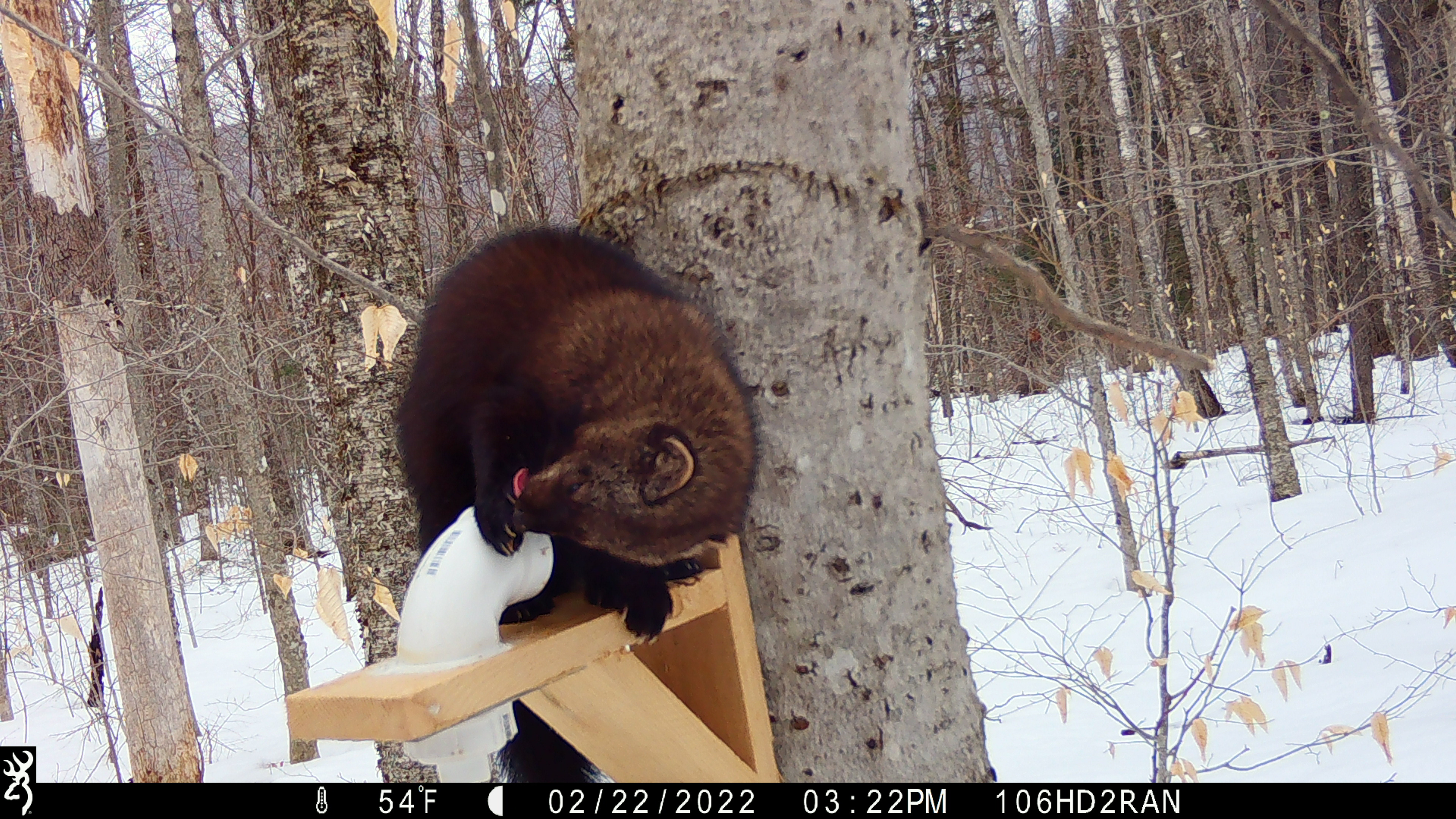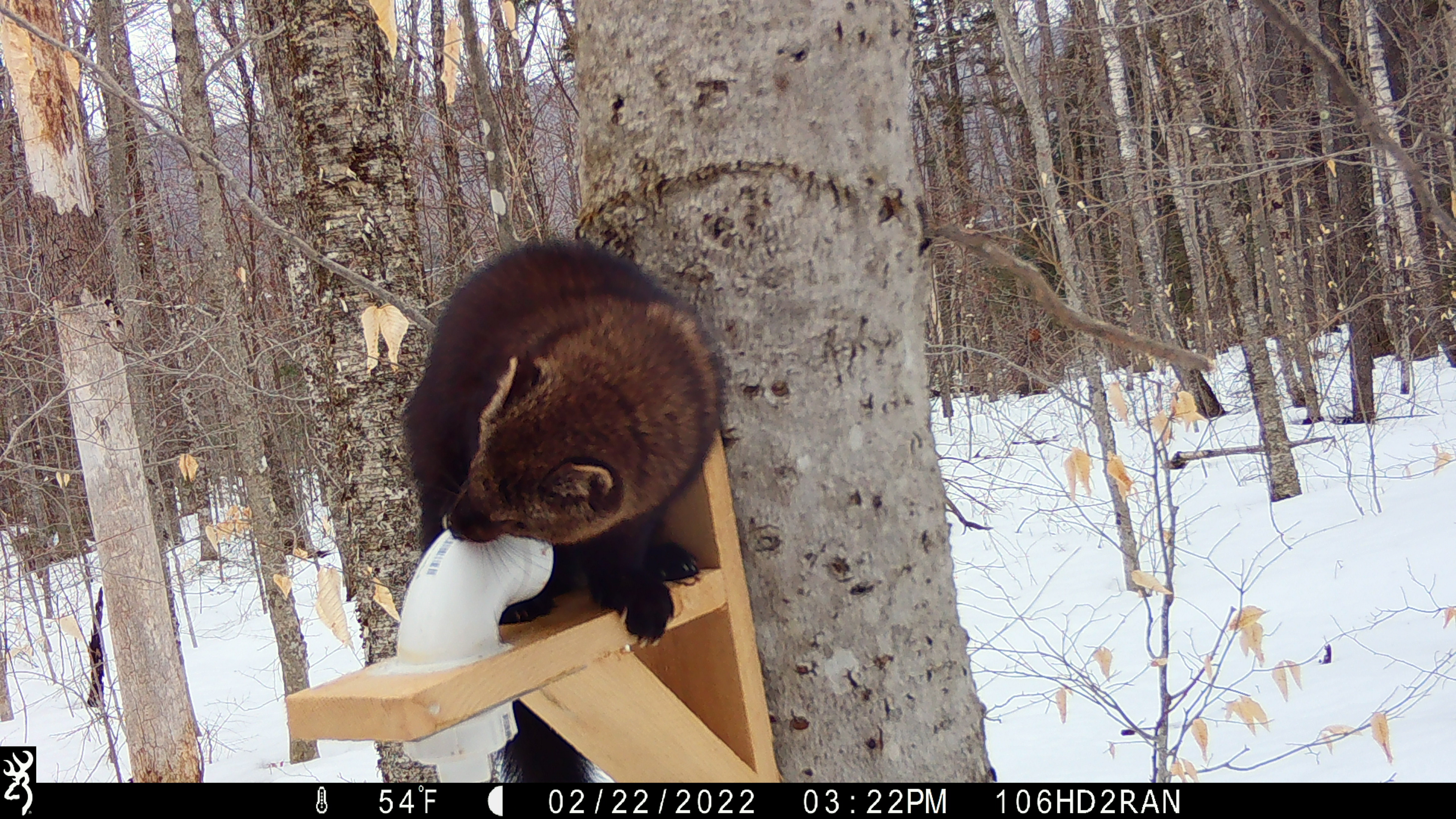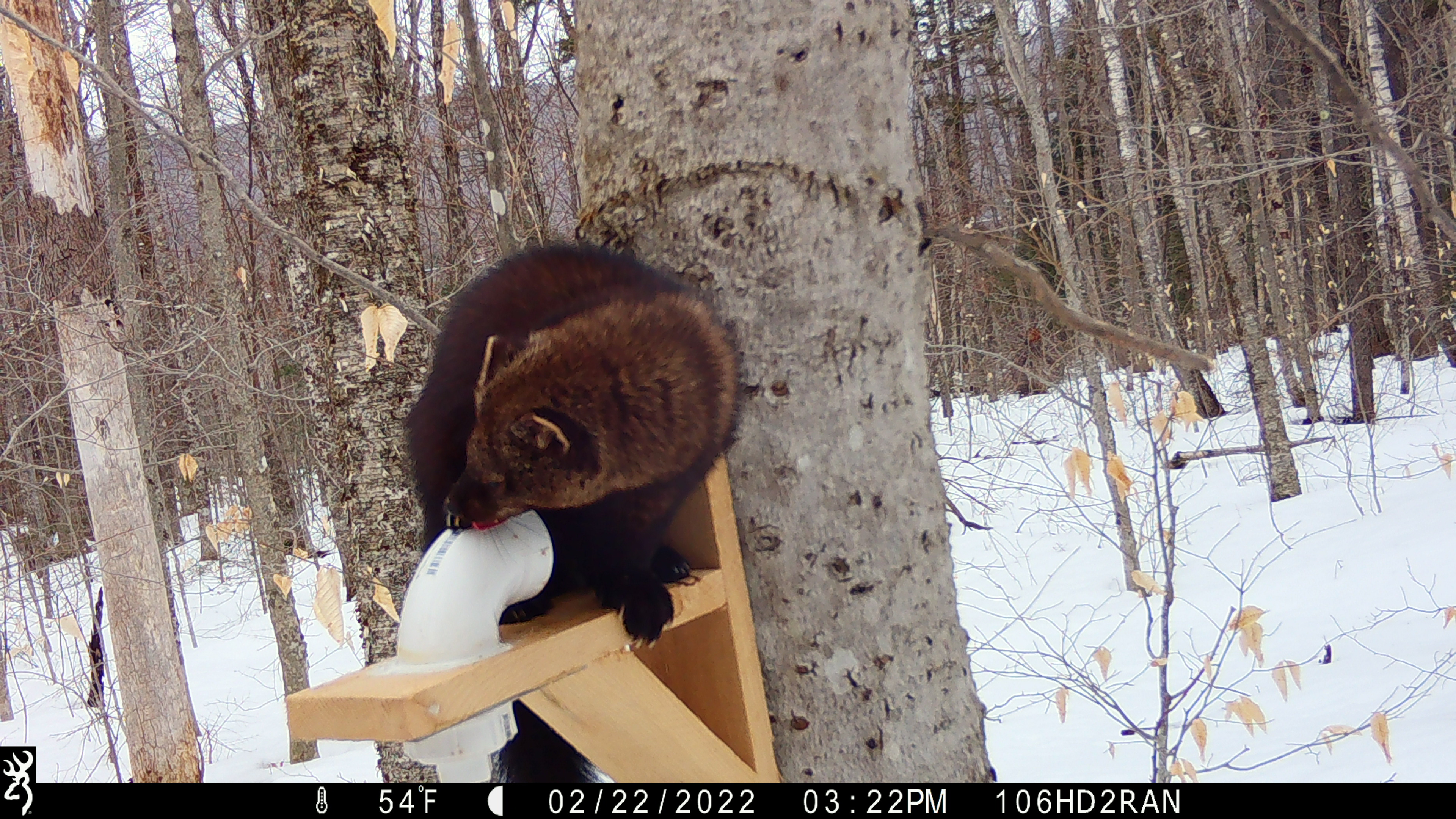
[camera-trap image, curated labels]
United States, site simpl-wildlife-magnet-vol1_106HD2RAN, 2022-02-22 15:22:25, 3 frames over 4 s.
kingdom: Animalia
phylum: Chordata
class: Mammalia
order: Carnivora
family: Mustelidae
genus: Pekania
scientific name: Pekania pennanti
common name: fisher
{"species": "fisher (Pekania pennanti)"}